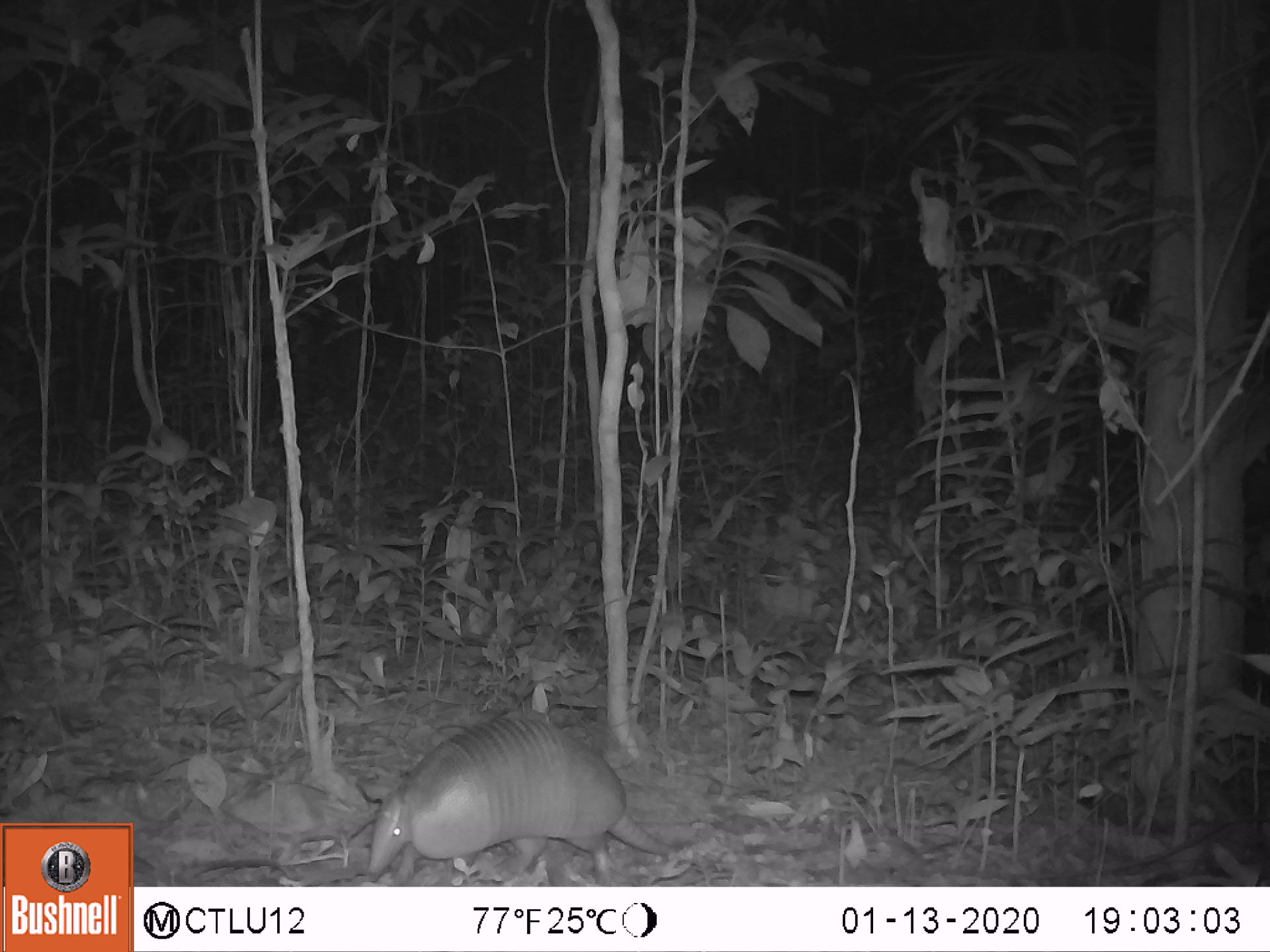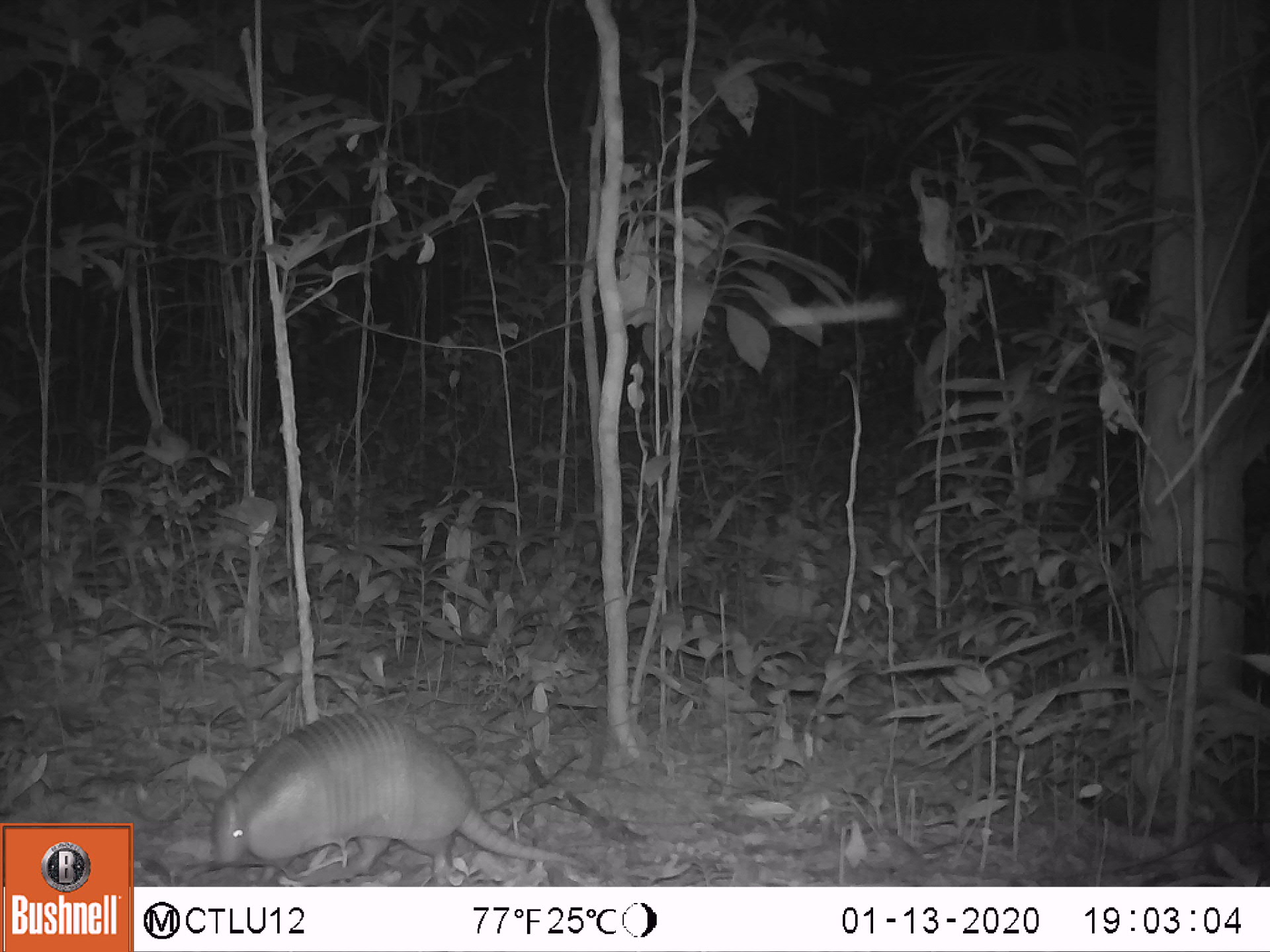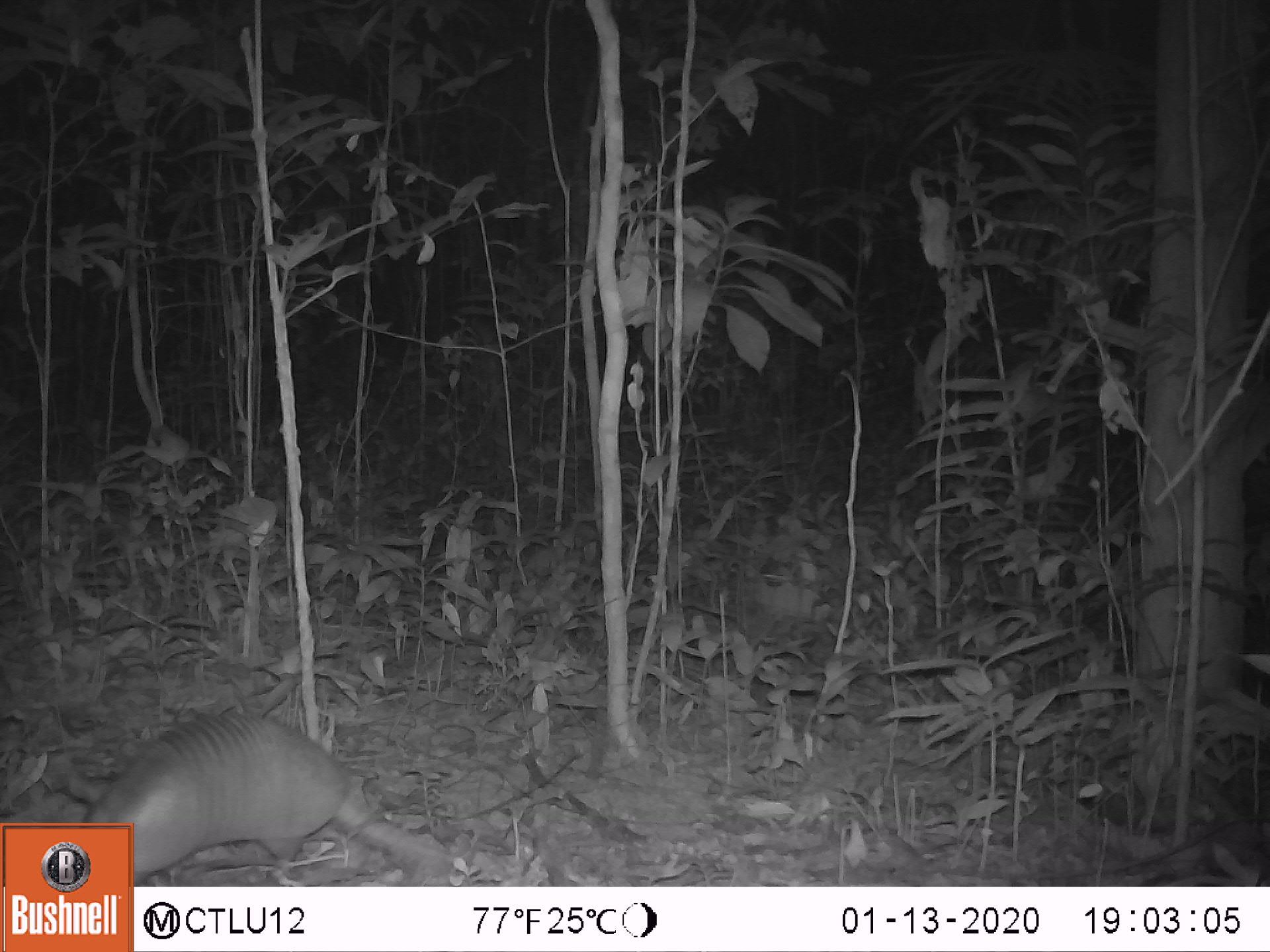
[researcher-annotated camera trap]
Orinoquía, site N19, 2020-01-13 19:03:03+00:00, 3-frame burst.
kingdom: Animalia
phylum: Chordata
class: Mammalia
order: Cingulata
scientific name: Cingulata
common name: armadillo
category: unknown armadillo